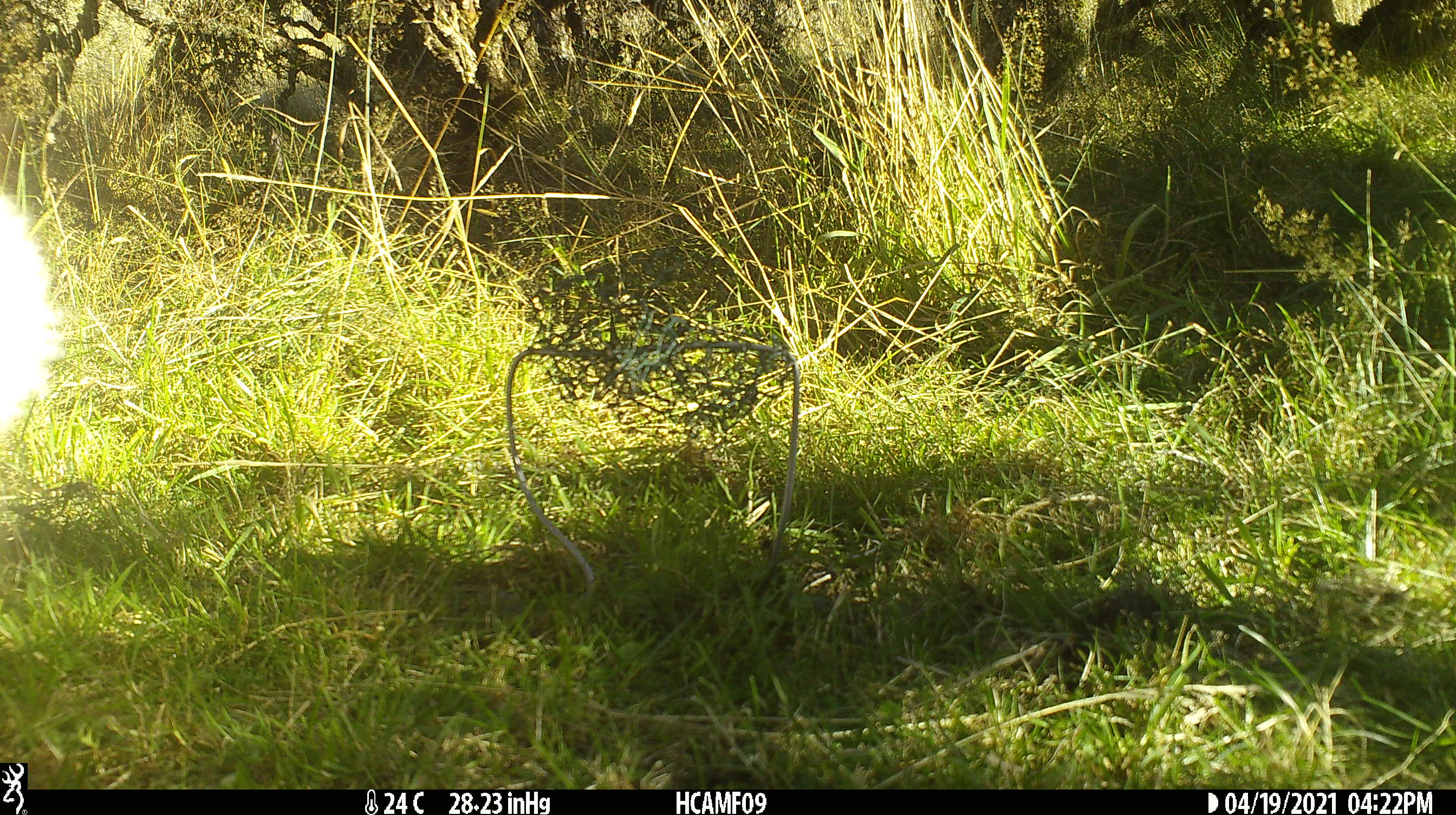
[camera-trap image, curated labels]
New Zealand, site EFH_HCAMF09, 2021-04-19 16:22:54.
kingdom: Animalia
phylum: Chordata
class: Mammalia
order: Artiodactyla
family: Bovidae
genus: Ovis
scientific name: Ovis aries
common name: domestic sheep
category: sheep